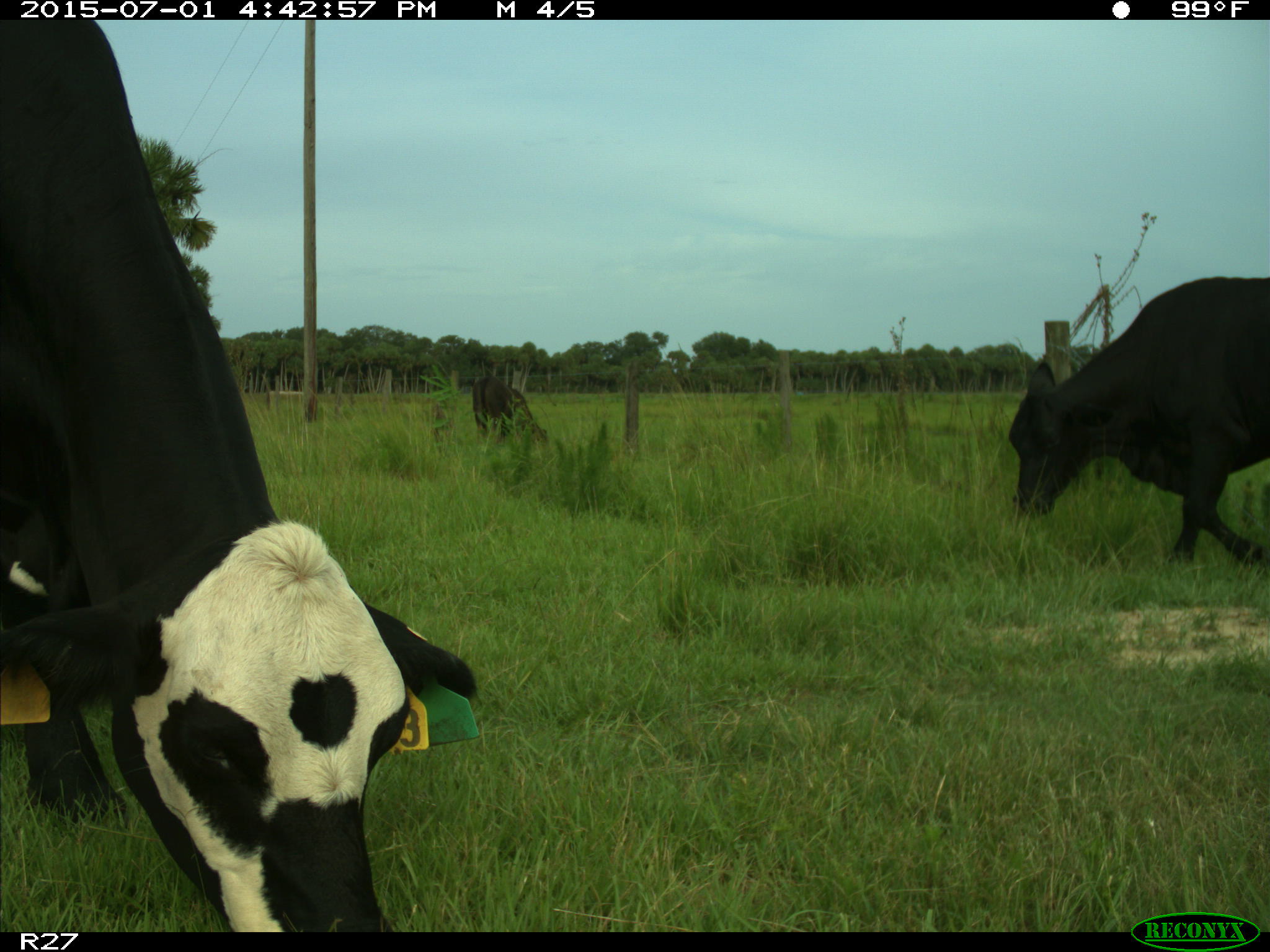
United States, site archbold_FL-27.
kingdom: Animalia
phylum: Chordata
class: Mammalia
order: Artiodactyla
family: Bovidae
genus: Bos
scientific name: Bos taurus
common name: domestic cow